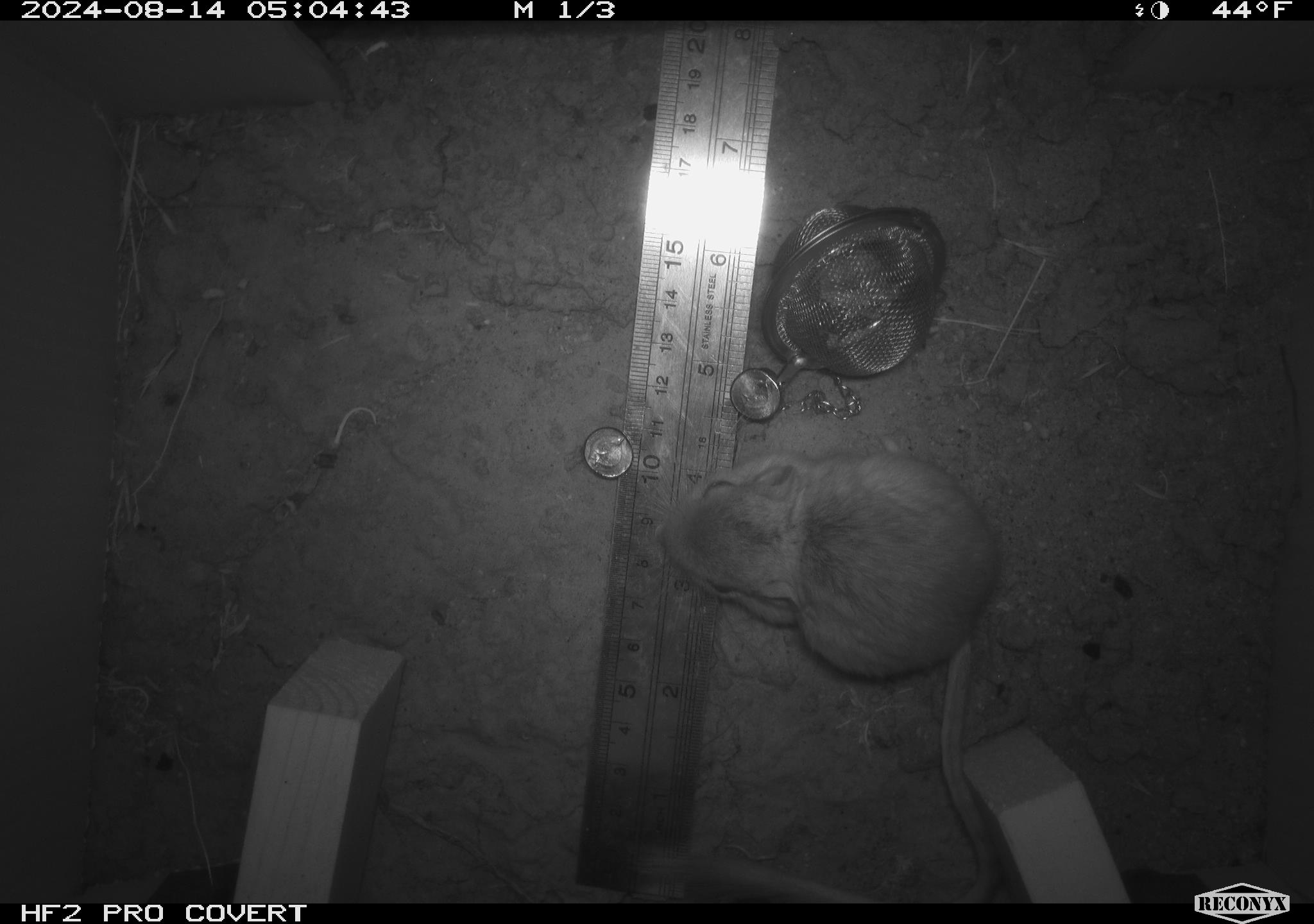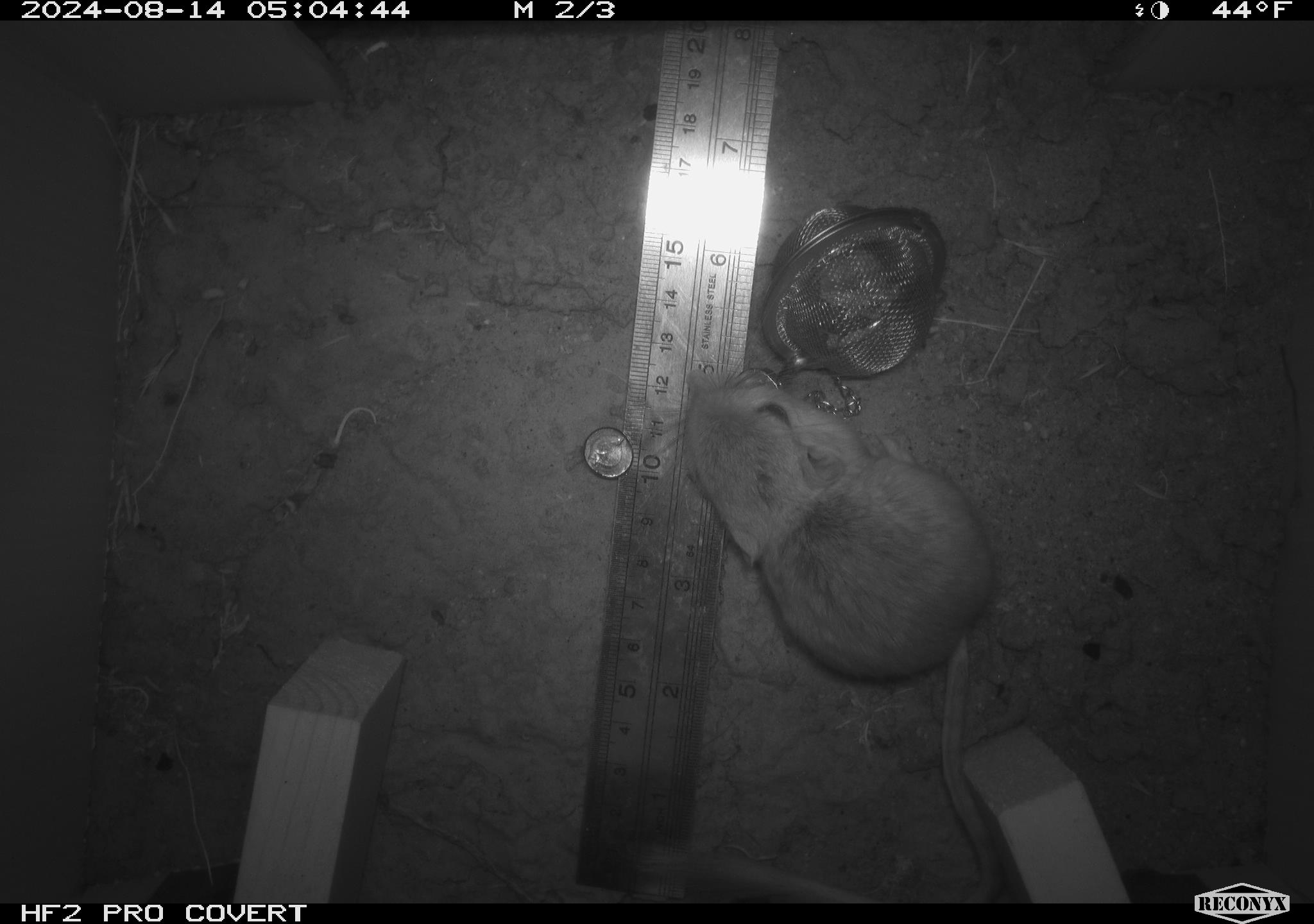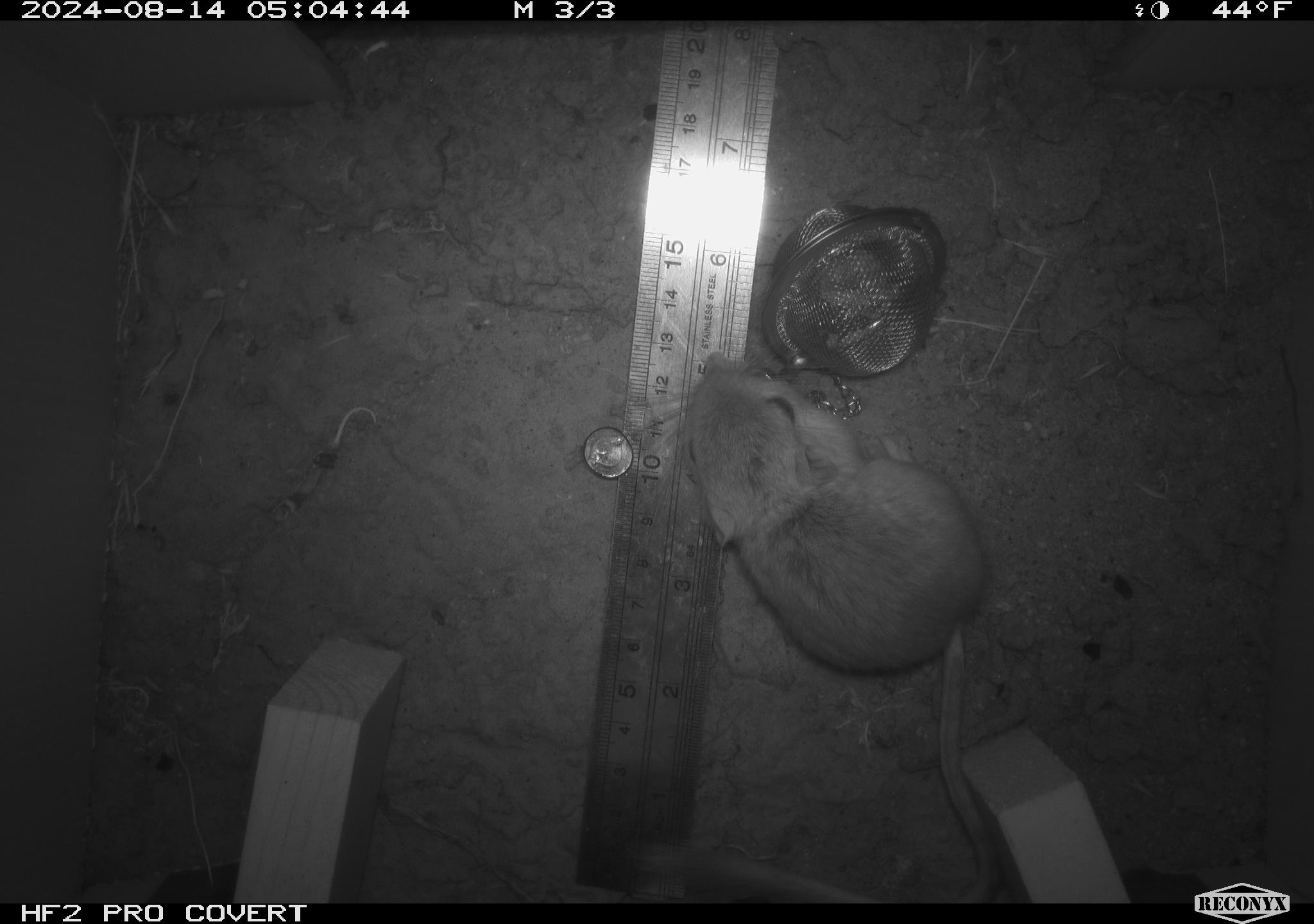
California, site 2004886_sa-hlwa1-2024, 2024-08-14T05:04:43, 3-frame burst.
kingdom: Animalia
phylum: Chordata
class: Mammalia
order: Rodentia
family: Heteromyidae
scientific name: Heteromyidae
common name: kangaroo rats and pocket mice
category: heteromyidae family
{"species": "heteromyidae family (kangaroo rats and pocket mice) (Heteromyidae)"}